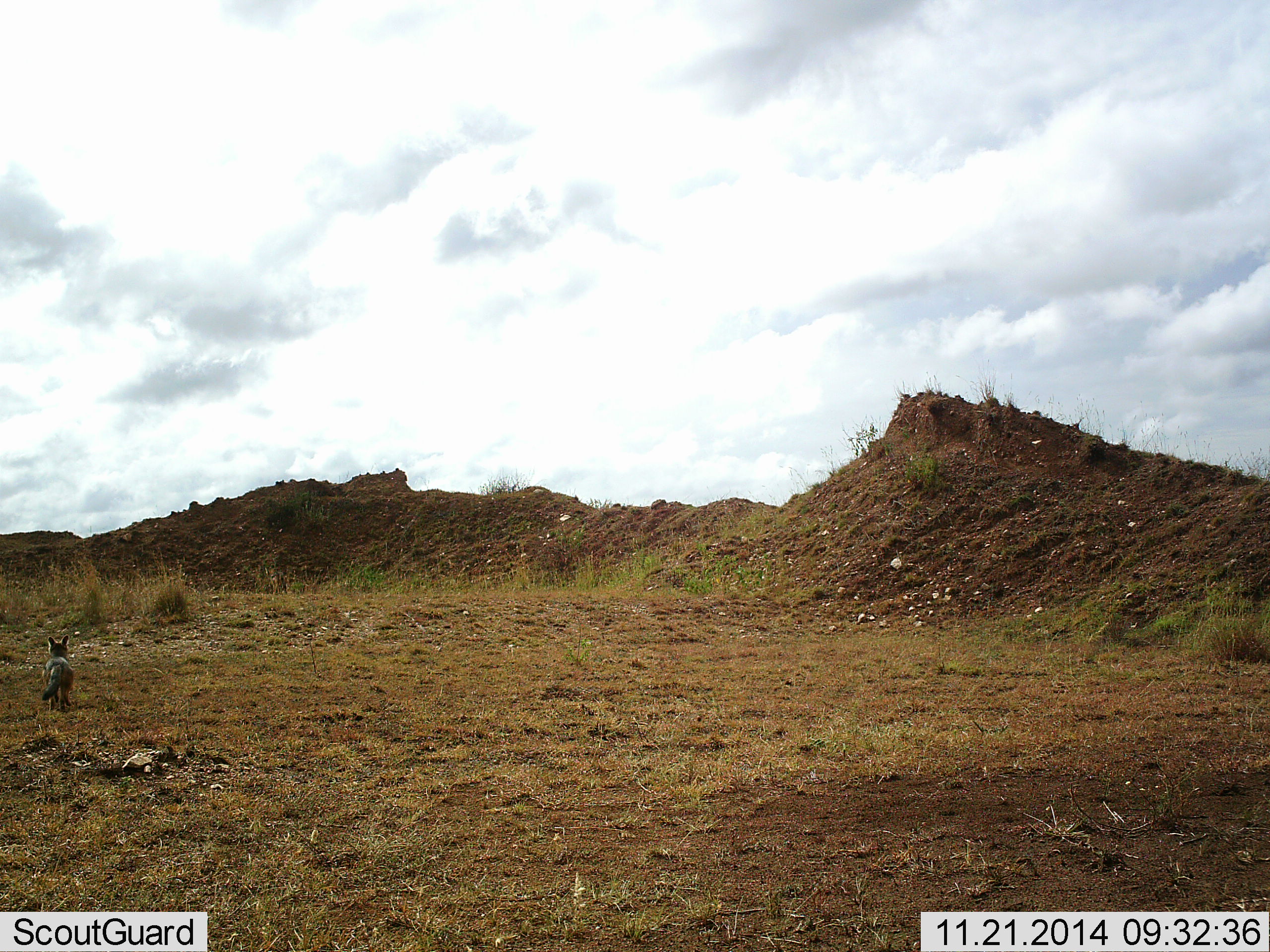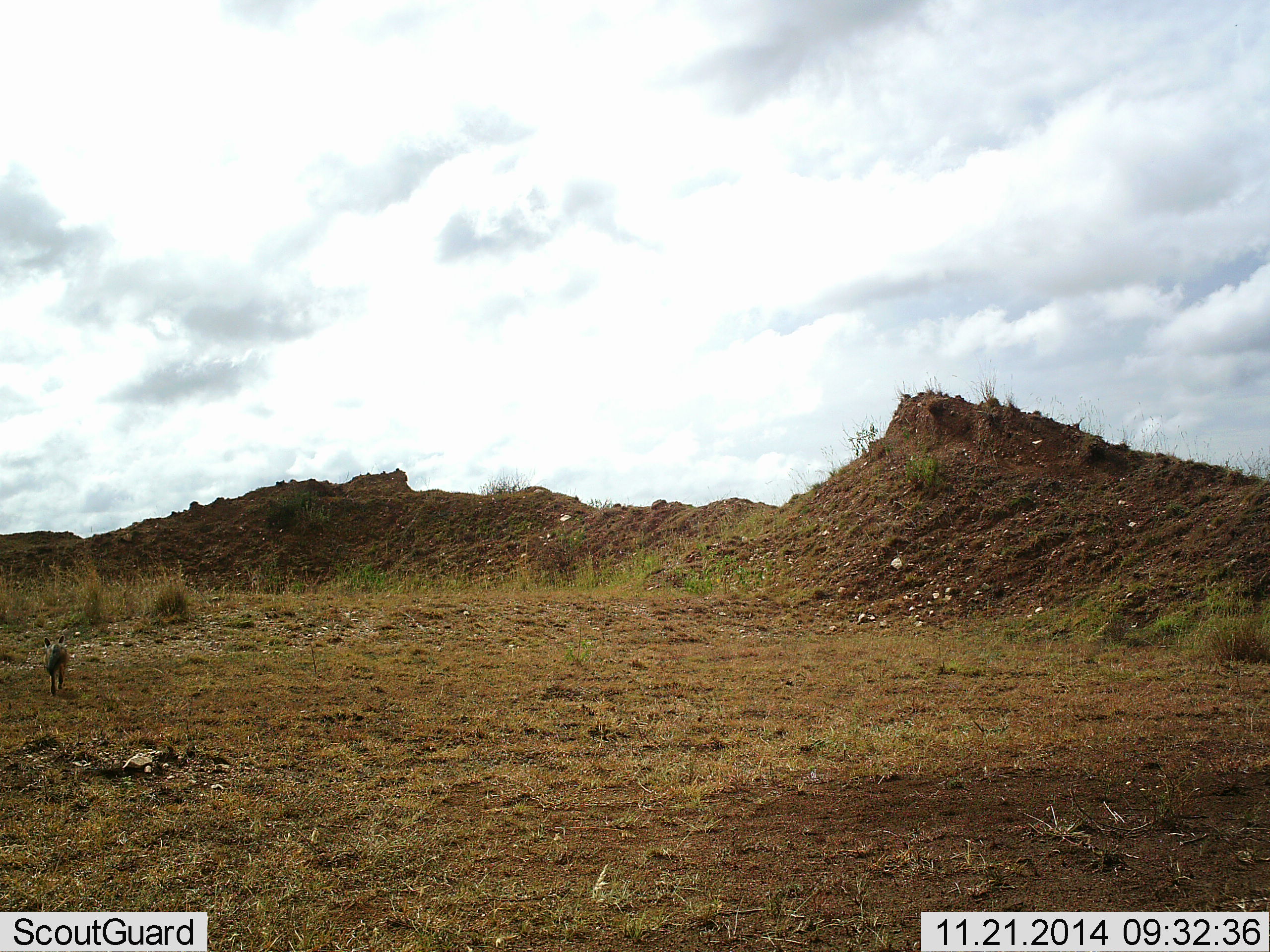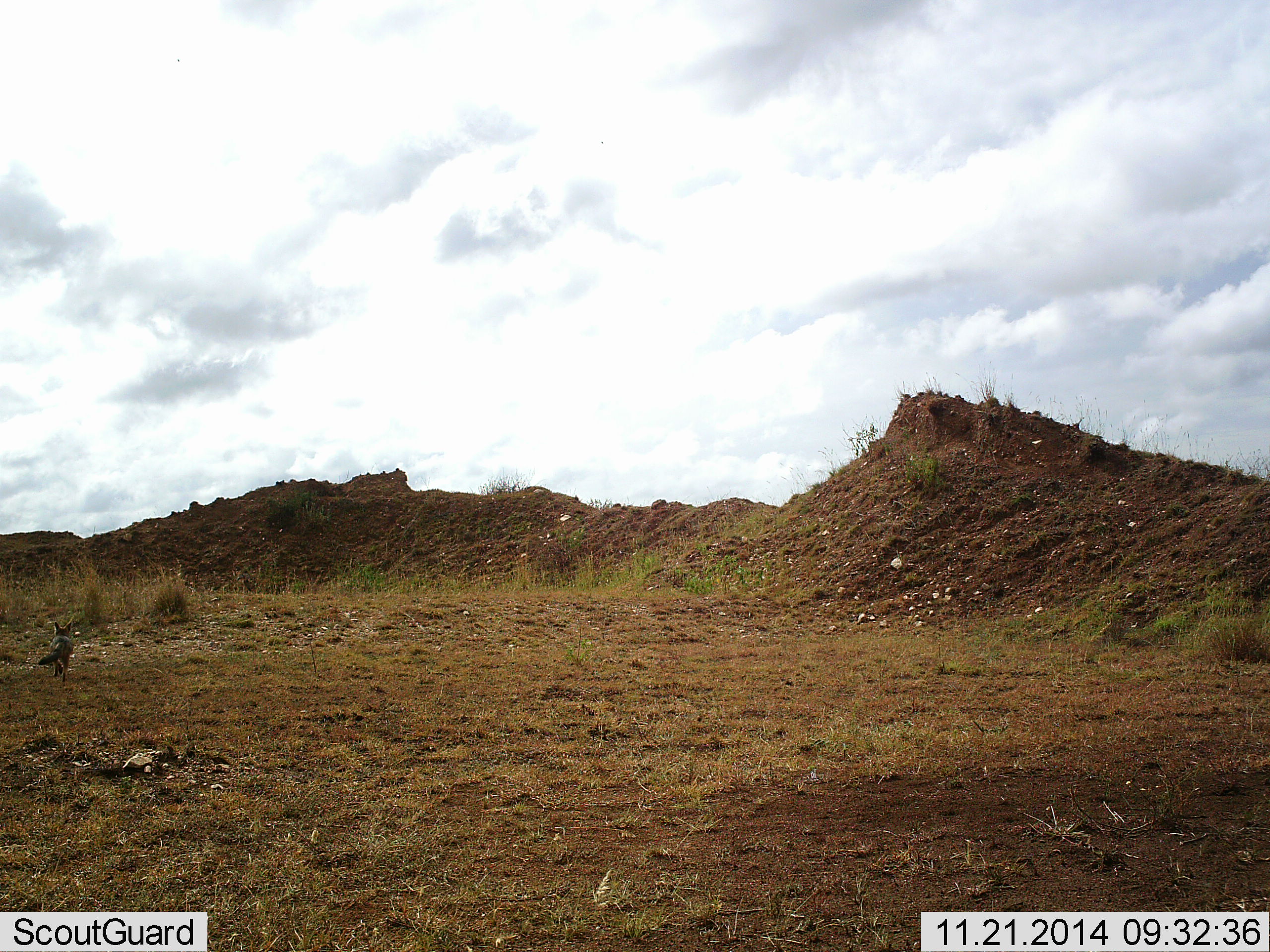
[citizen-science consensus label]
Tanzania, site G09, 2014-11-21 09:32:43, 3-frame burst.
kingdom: Animalia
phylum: Chordata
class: Mammalia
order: Carnivora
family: Canidae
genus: Lupulella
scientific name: Lupulella mesomelas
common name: black-backed jackal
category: jackal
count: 1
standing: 0%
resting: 0%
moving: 100%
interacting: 0%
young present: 0%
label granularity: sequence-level